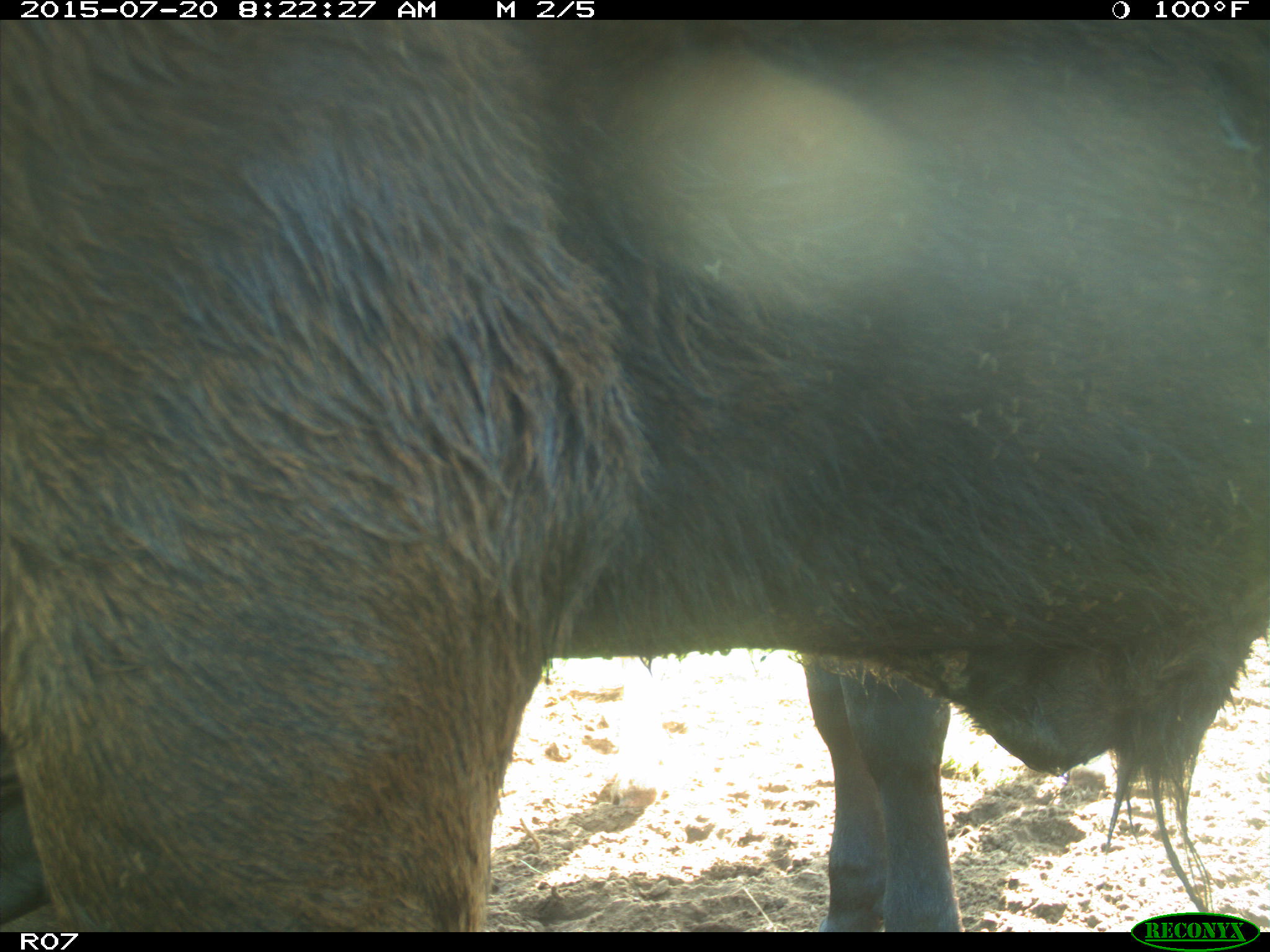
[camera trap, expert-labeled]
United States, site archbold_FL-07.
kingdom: Animalia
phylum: Chordata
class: Mammalia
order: Artiodactyla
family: Bovidae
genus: Bos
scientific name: Bos taurus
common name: domestic cow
Bos taurus (domestic cow).